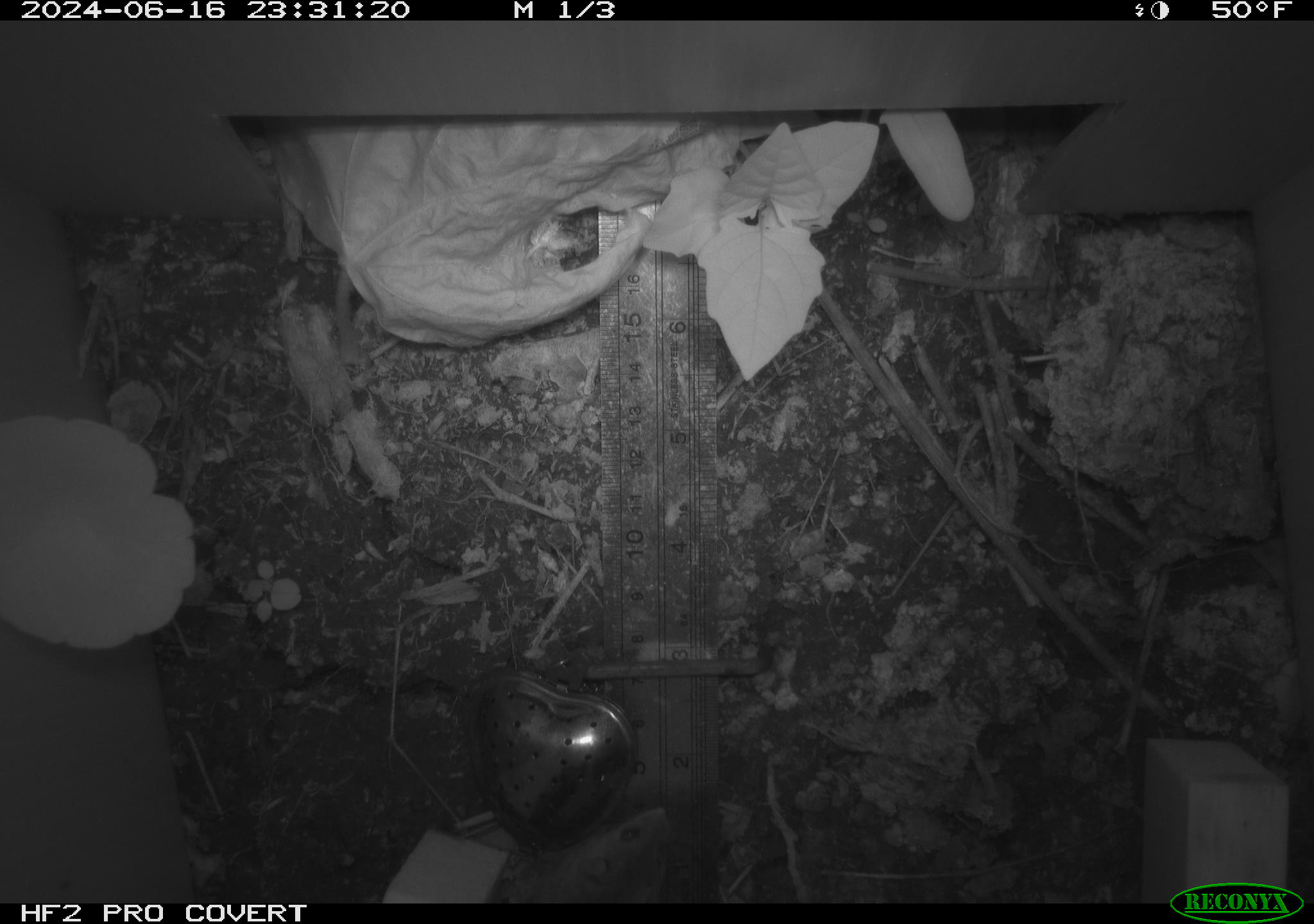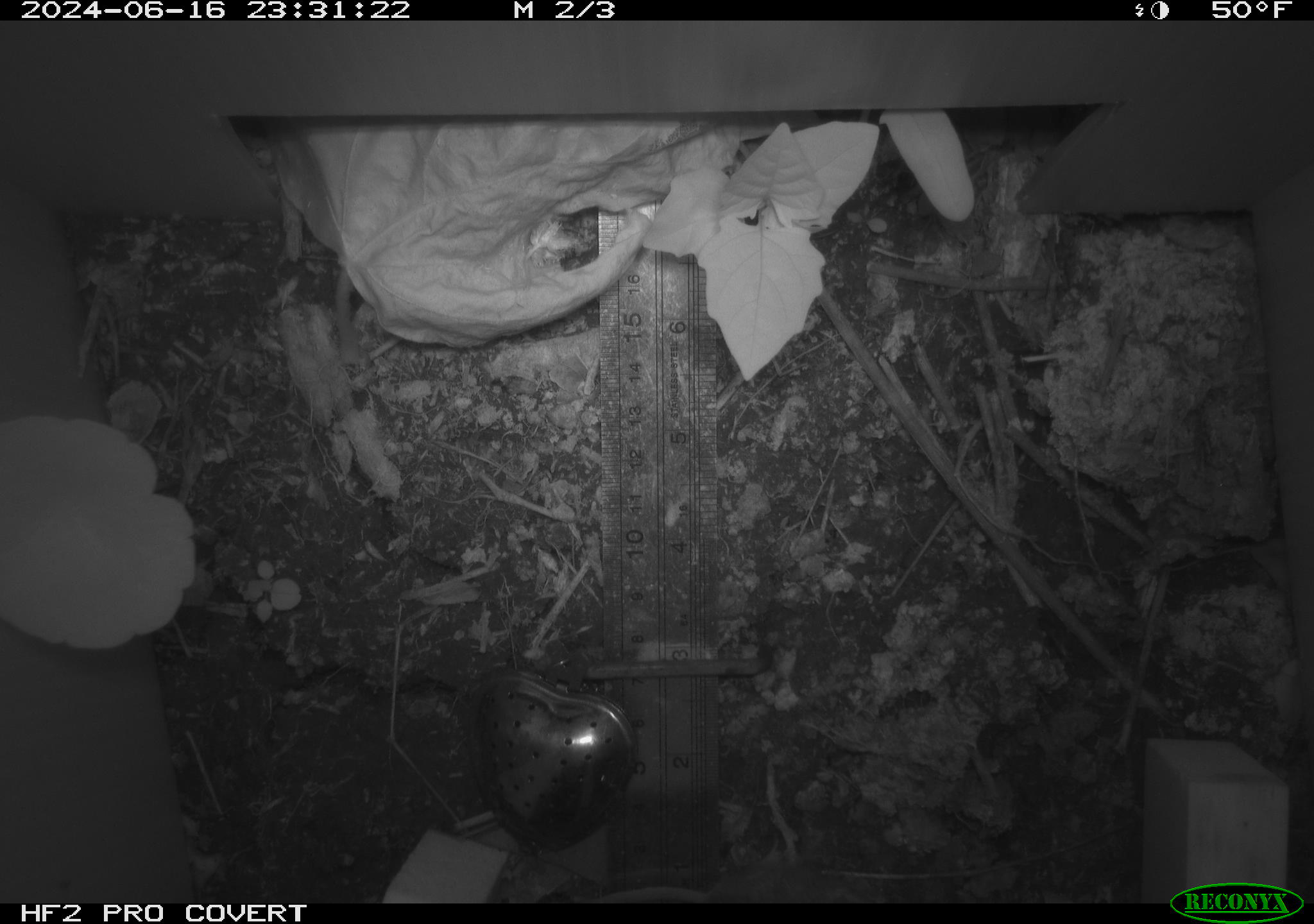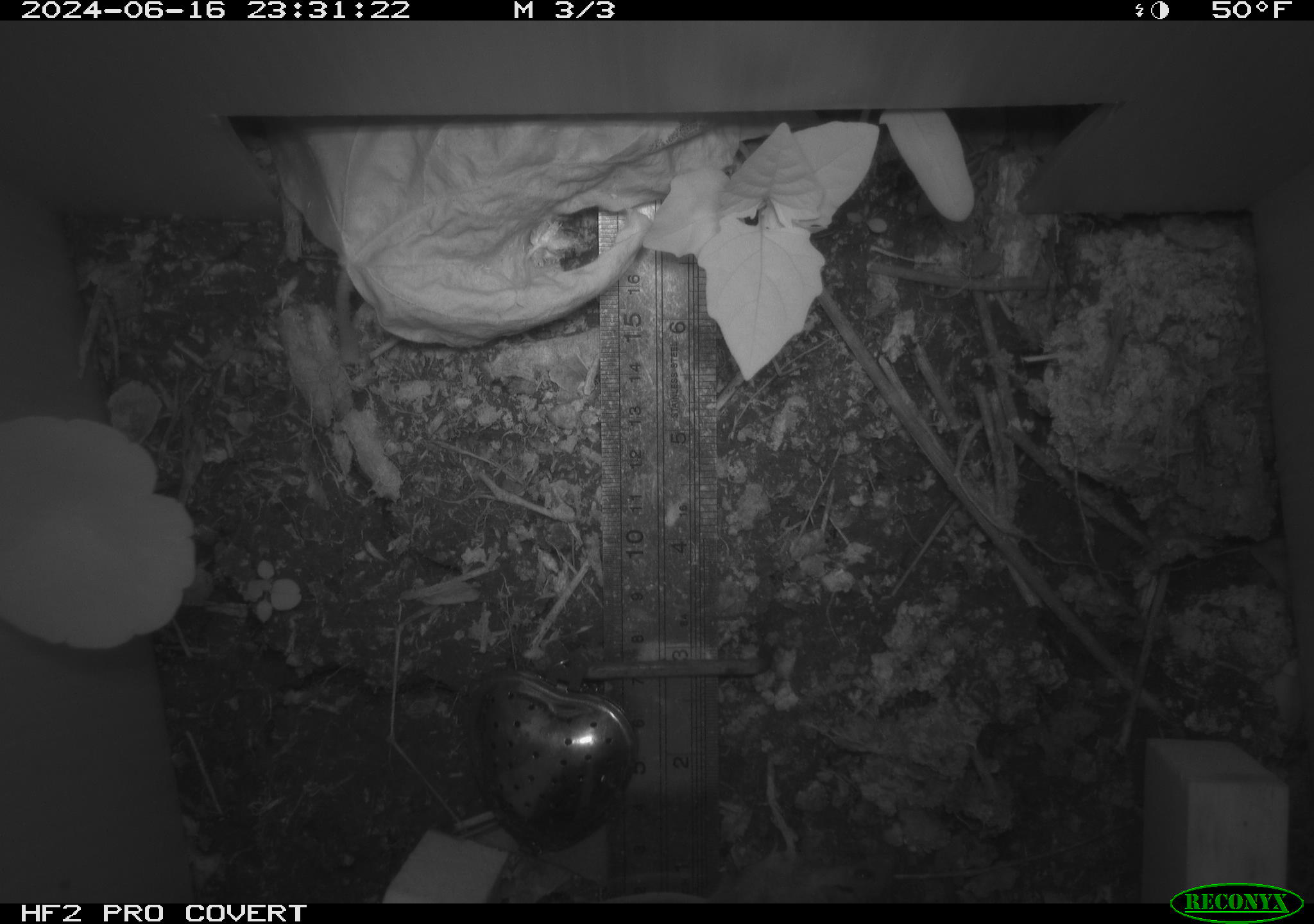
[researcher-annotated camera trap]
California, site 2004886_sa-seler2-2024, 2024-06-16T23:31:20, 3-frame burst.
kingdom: Animalia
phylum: Chordata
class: Mammalia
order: Rodentia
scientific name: Rodentia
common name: mouse species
Mouse species (Rodentia).